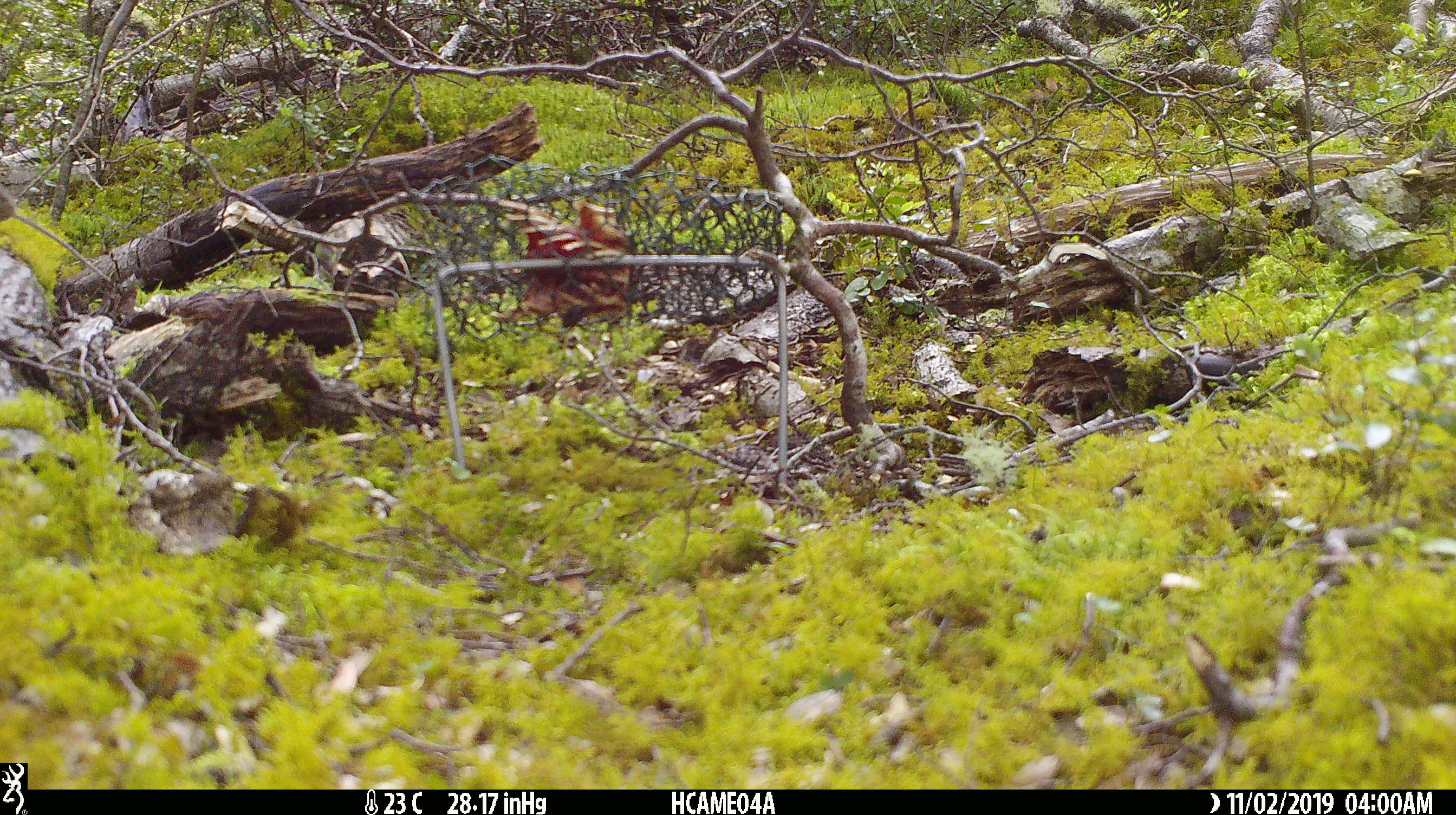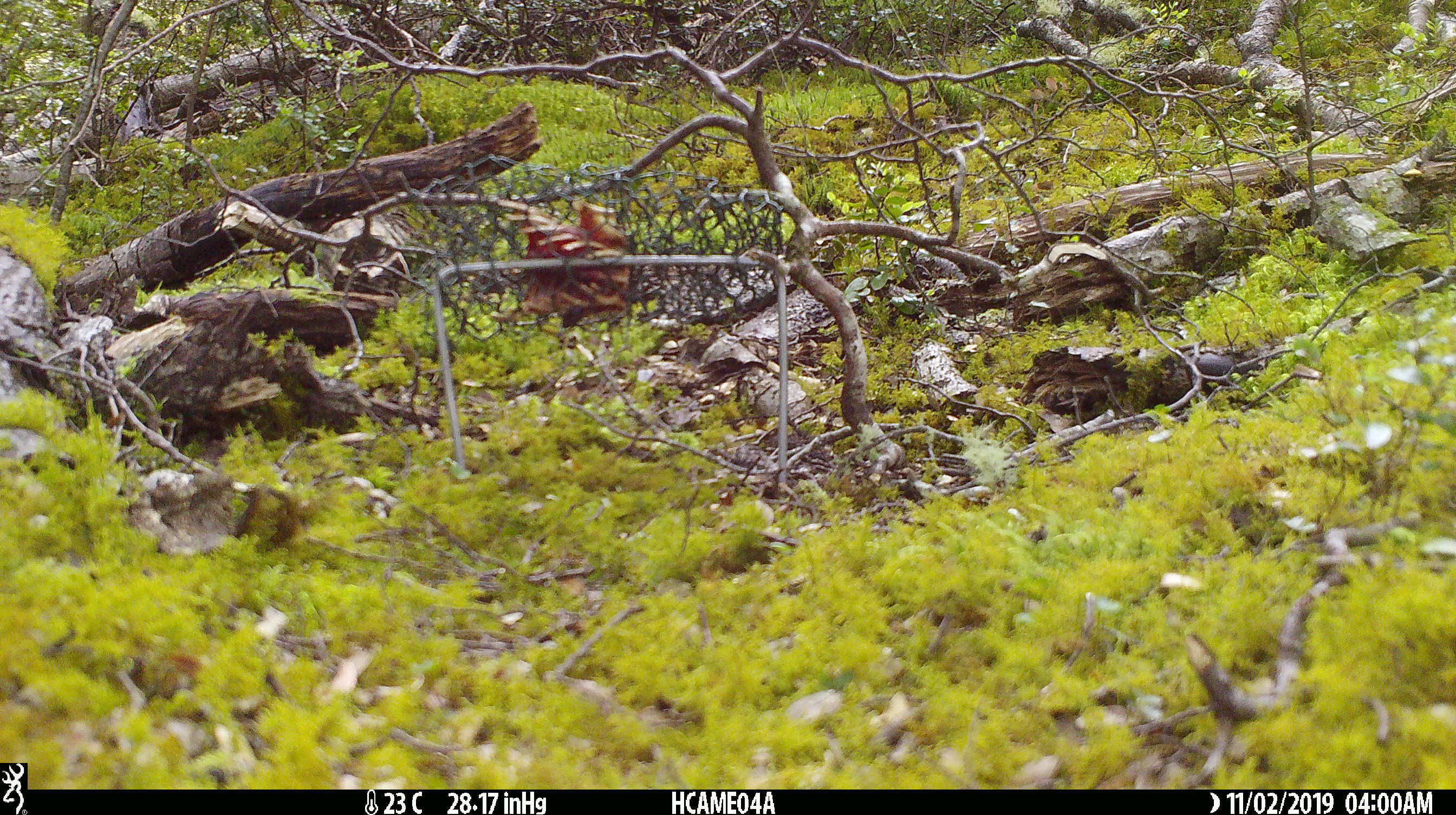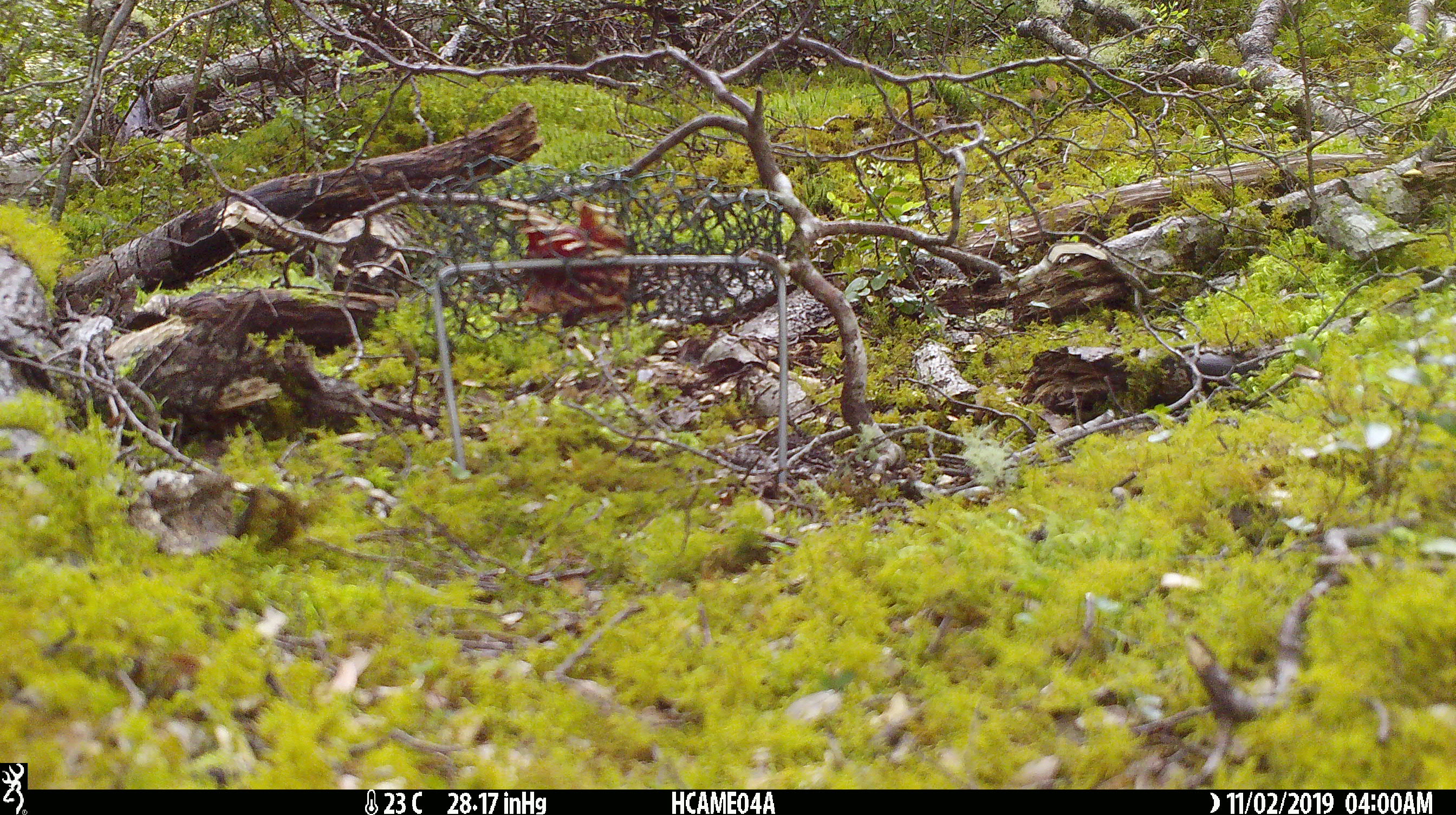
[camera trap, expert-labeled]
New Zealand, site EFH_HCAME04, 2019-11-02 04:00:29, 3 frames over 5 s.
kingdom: Animalia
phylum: Chordata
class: Mammalia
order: Rodentia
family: Muridae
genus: Mus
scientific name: Mus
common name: mouse